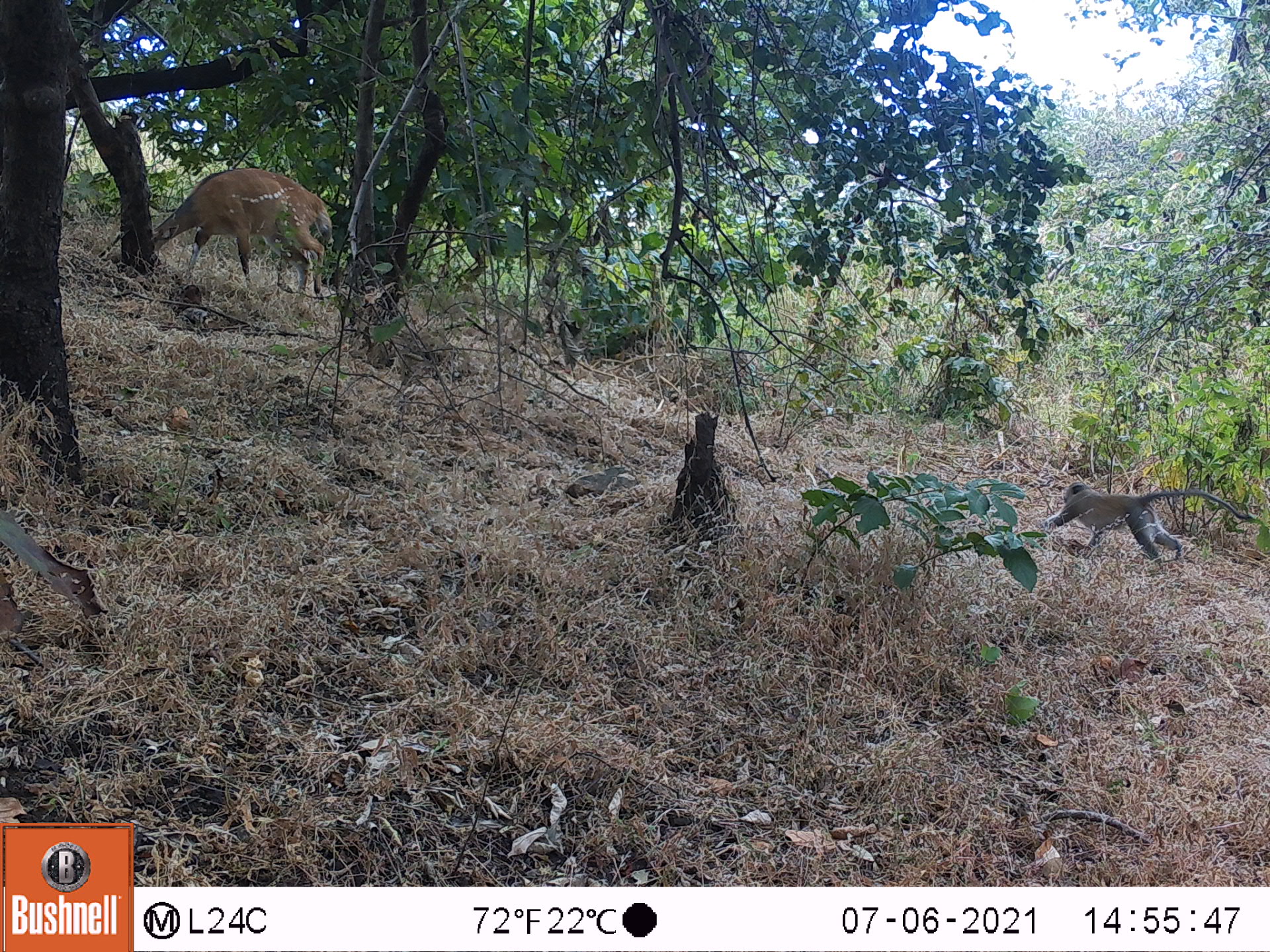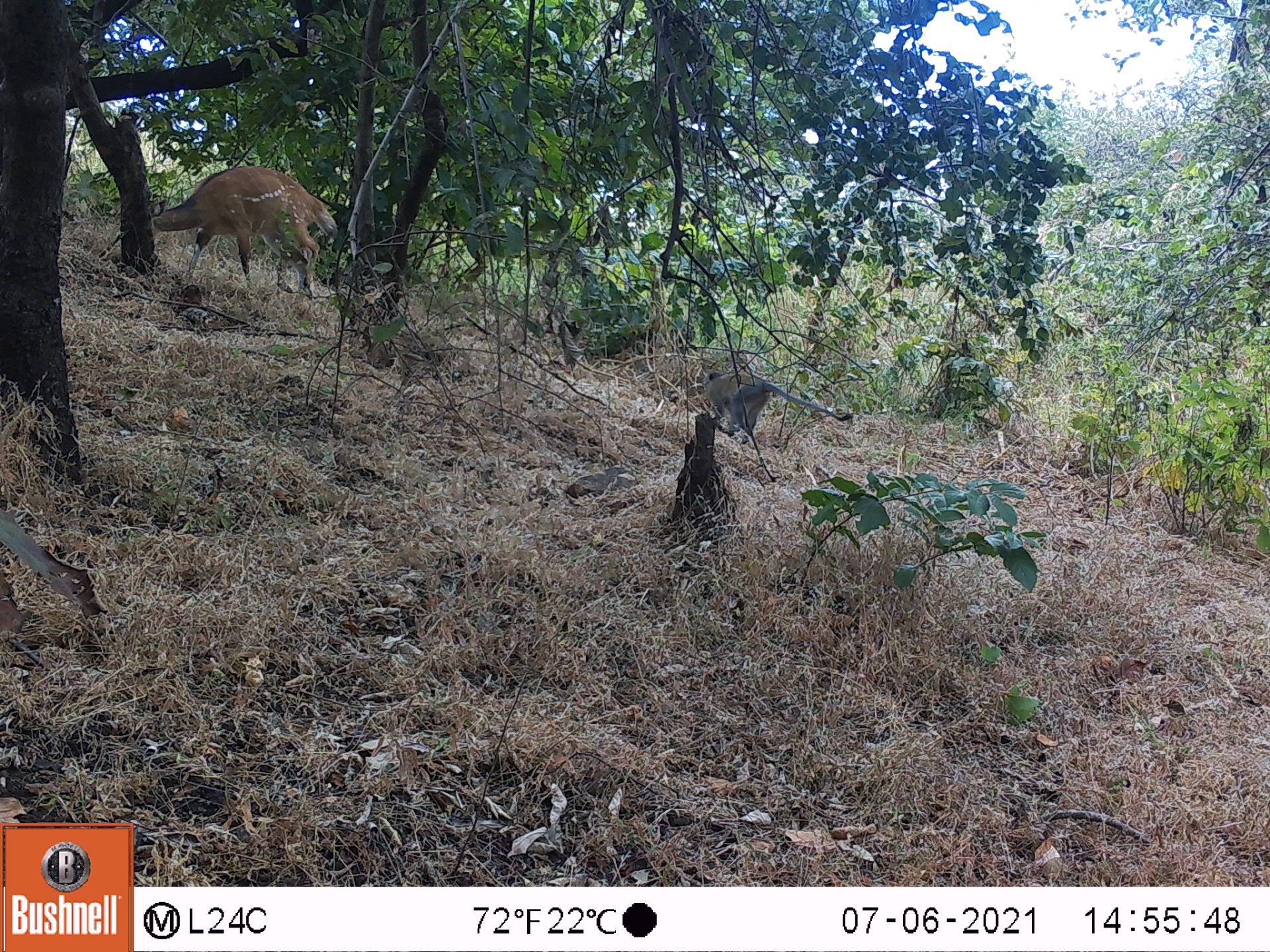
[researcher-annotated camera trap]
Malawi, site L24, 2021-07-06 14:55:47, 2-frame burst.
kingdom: Animalia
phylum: Chordata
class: Mammalia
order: Primates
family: Cercopithecidae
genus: Chlorocebus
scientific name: Chlorocebus pygerythrus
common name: vervet monkey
Vervet monkey (Chlorocebus pygerythrus), count 1.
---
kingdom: Animalia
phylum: Chordata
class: Mammalia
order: Artiodactyla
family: Bovidae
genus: Tragelaphus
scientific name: Tragelaphus sylvaticus sylvaticus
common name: cape bushbuck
Cape bushbuck (Tragelaphus sylvaticus sylvaticus), count 1.